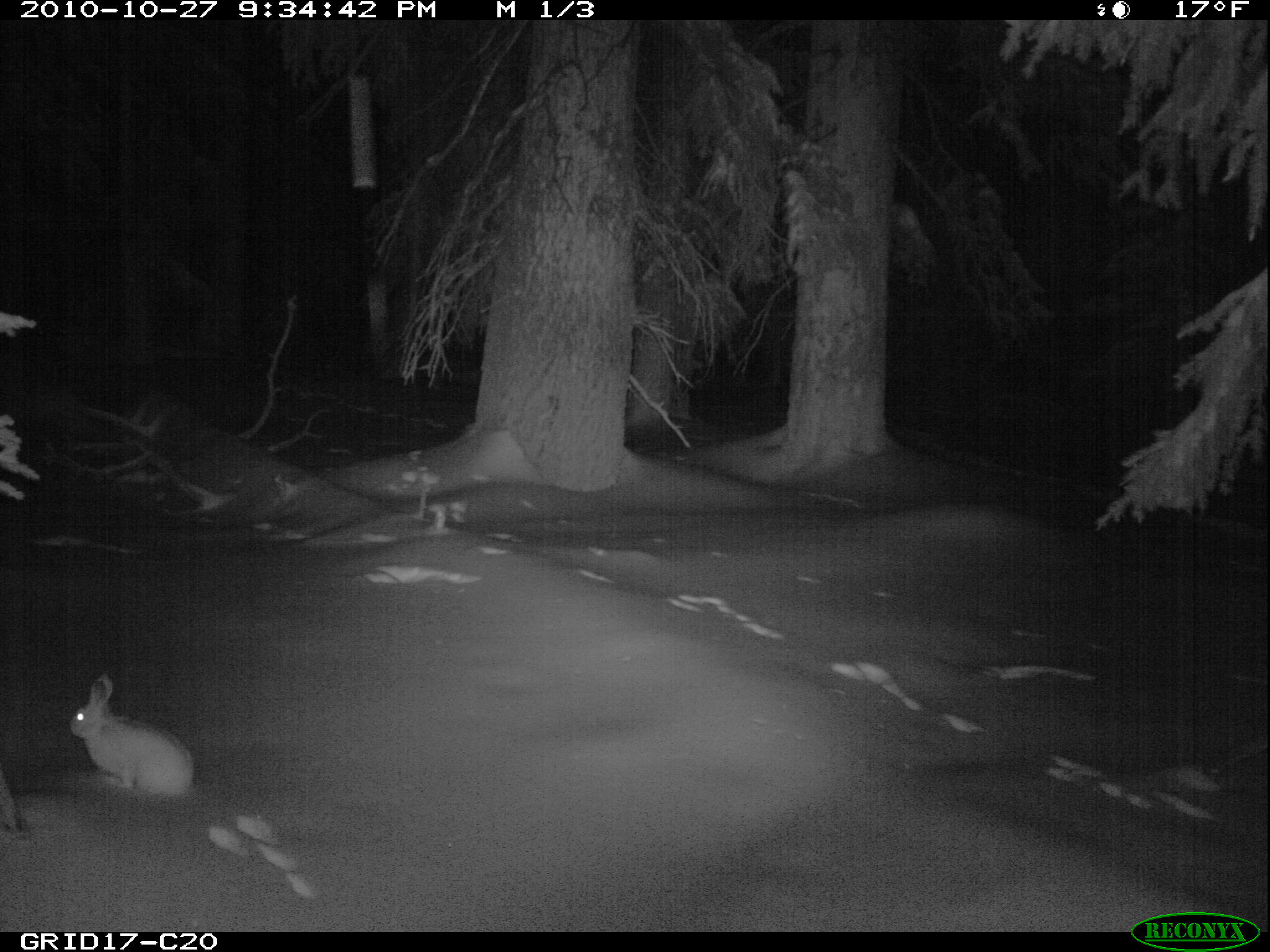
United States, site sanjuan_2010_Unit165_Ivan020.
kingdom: Animalia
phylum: Chordata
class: Mammalia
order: Lagomorpha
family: Leporidae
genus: Lepus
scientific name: Lepus americanus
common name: snowshoe hare